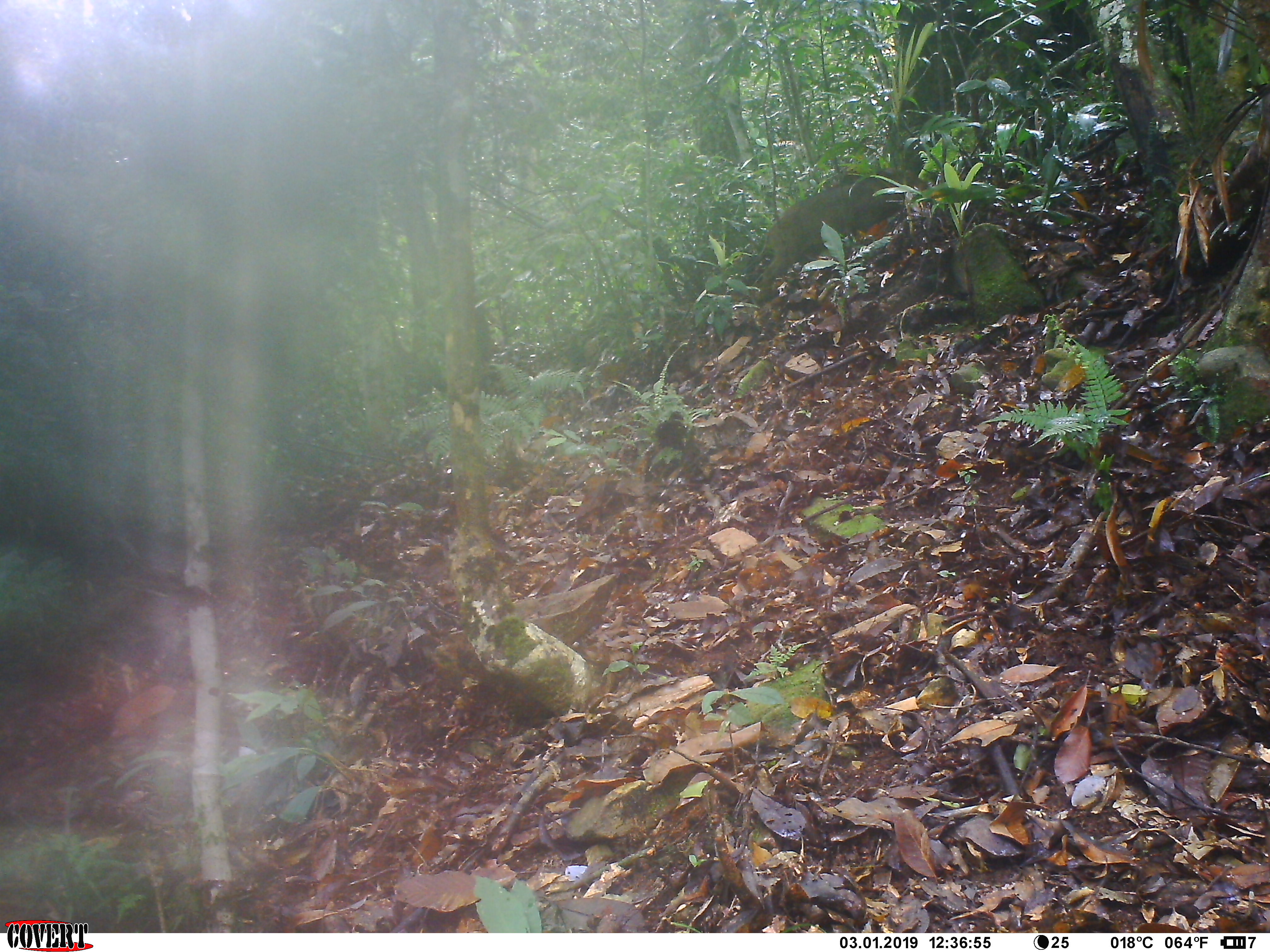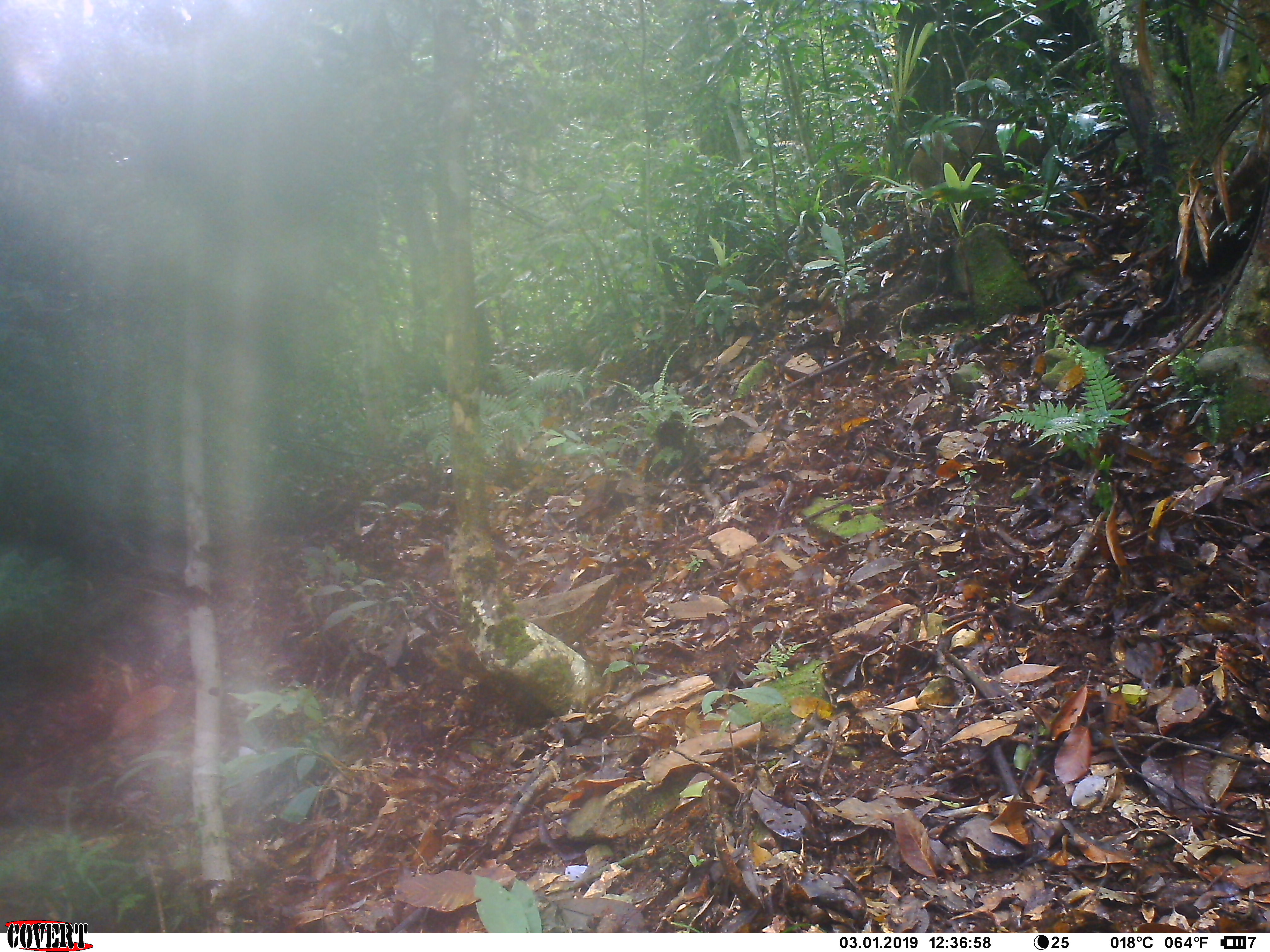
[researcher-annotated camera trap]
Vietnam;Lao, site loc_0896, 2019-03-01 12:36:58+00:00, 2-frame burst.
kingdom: Animalia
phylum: Chordata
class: Mammalia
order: Artiodactyla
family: Suidae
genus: Sus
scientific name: Sus scrofa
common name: eurasian wild pig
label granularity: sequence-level